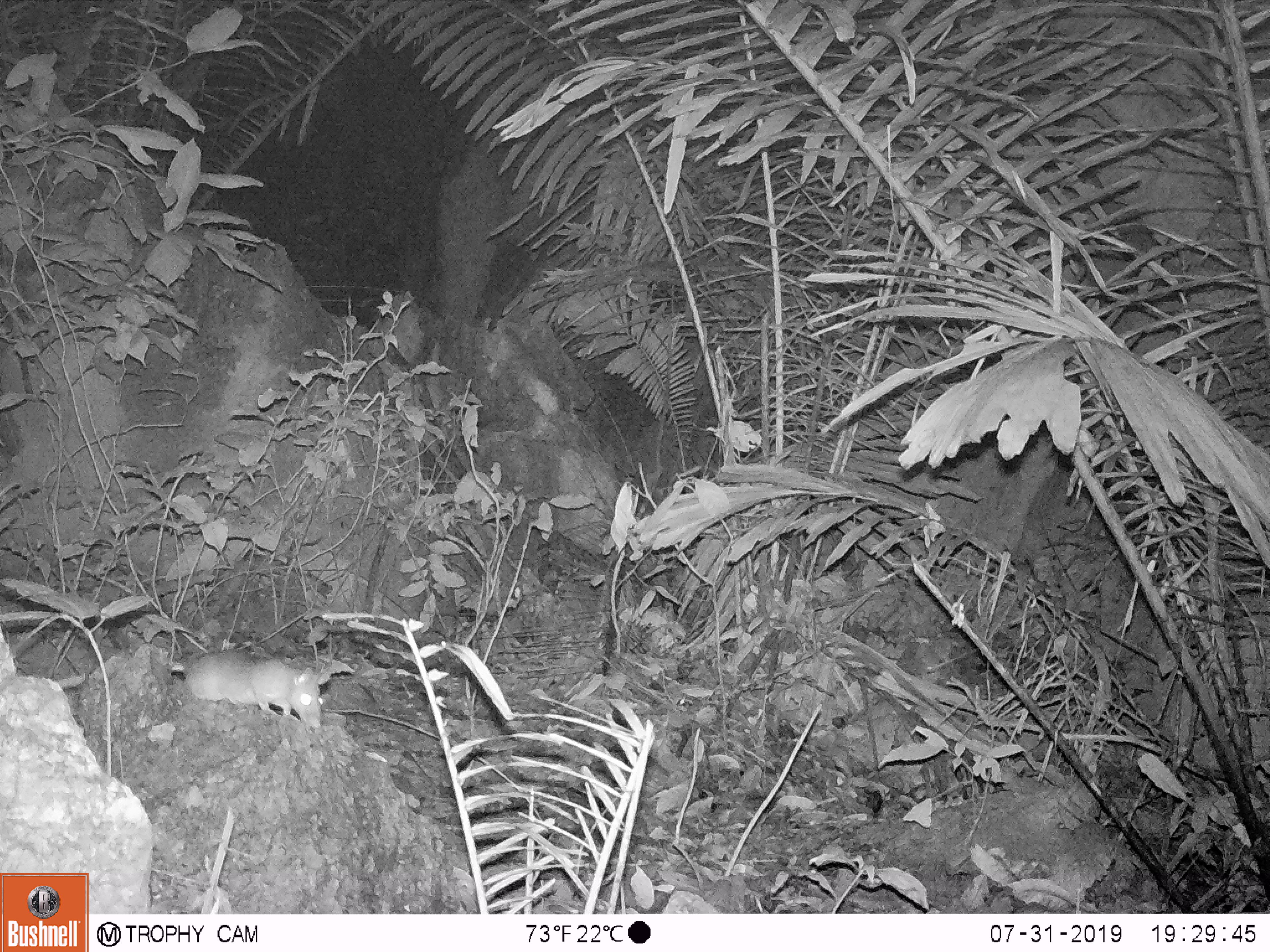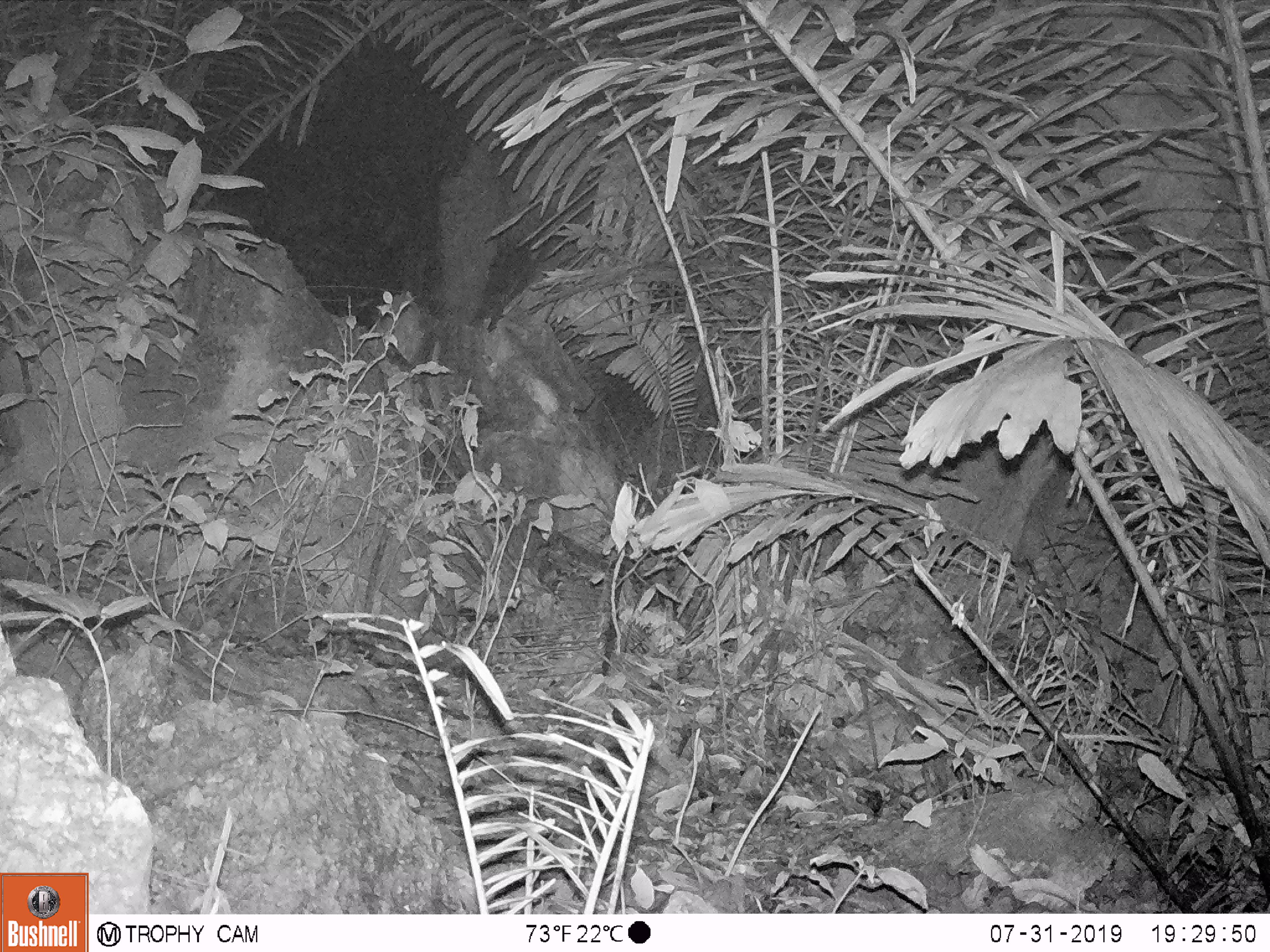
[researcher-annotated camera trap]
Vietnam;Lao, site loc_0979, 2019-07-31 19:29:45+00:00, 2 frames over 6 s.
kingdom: Animalia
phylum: Chordata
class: Mammalia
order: Rodentia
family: Muridae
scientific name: Muridae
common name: old-world mice and rats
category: unidentified murid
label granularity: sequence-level